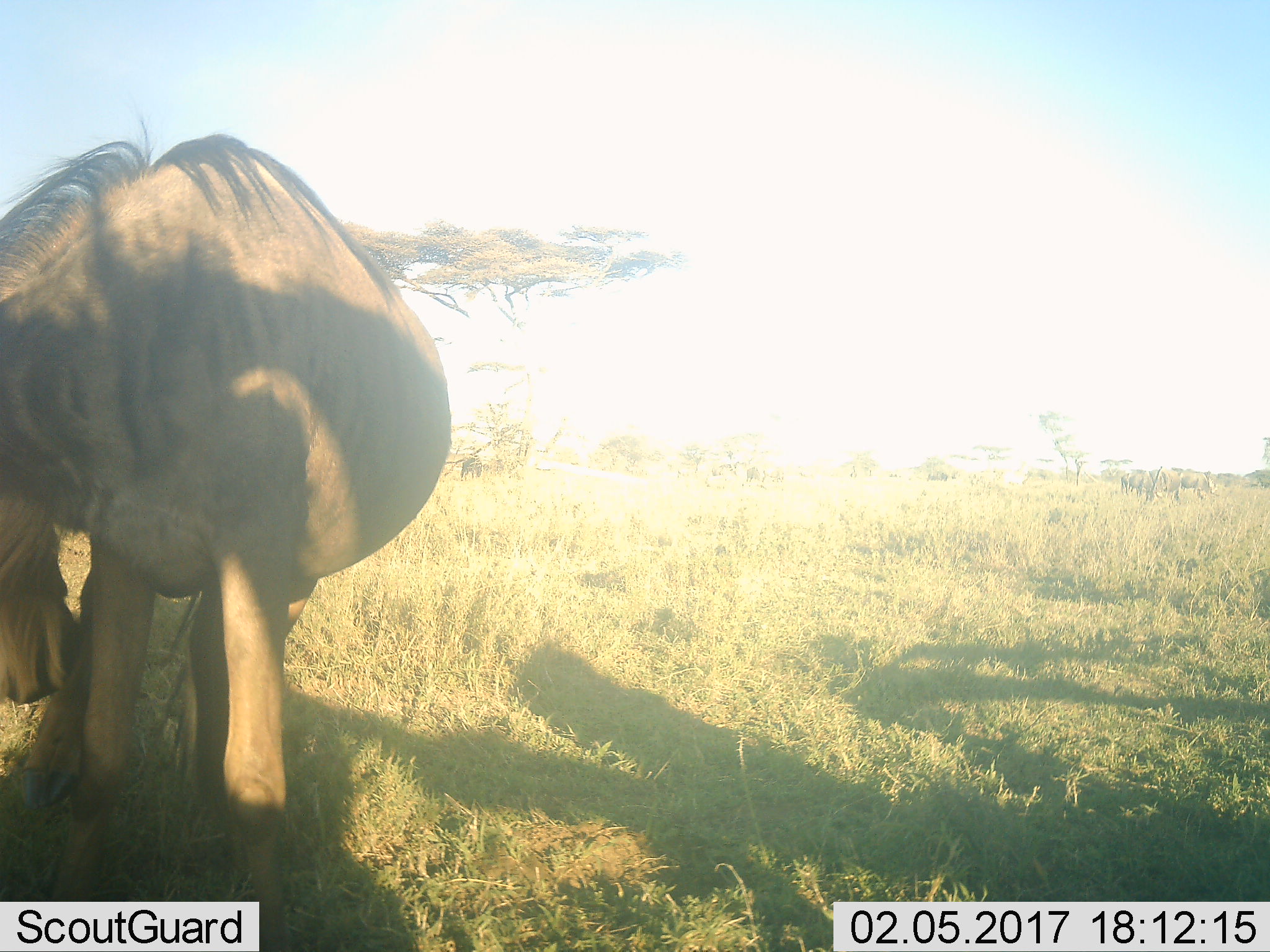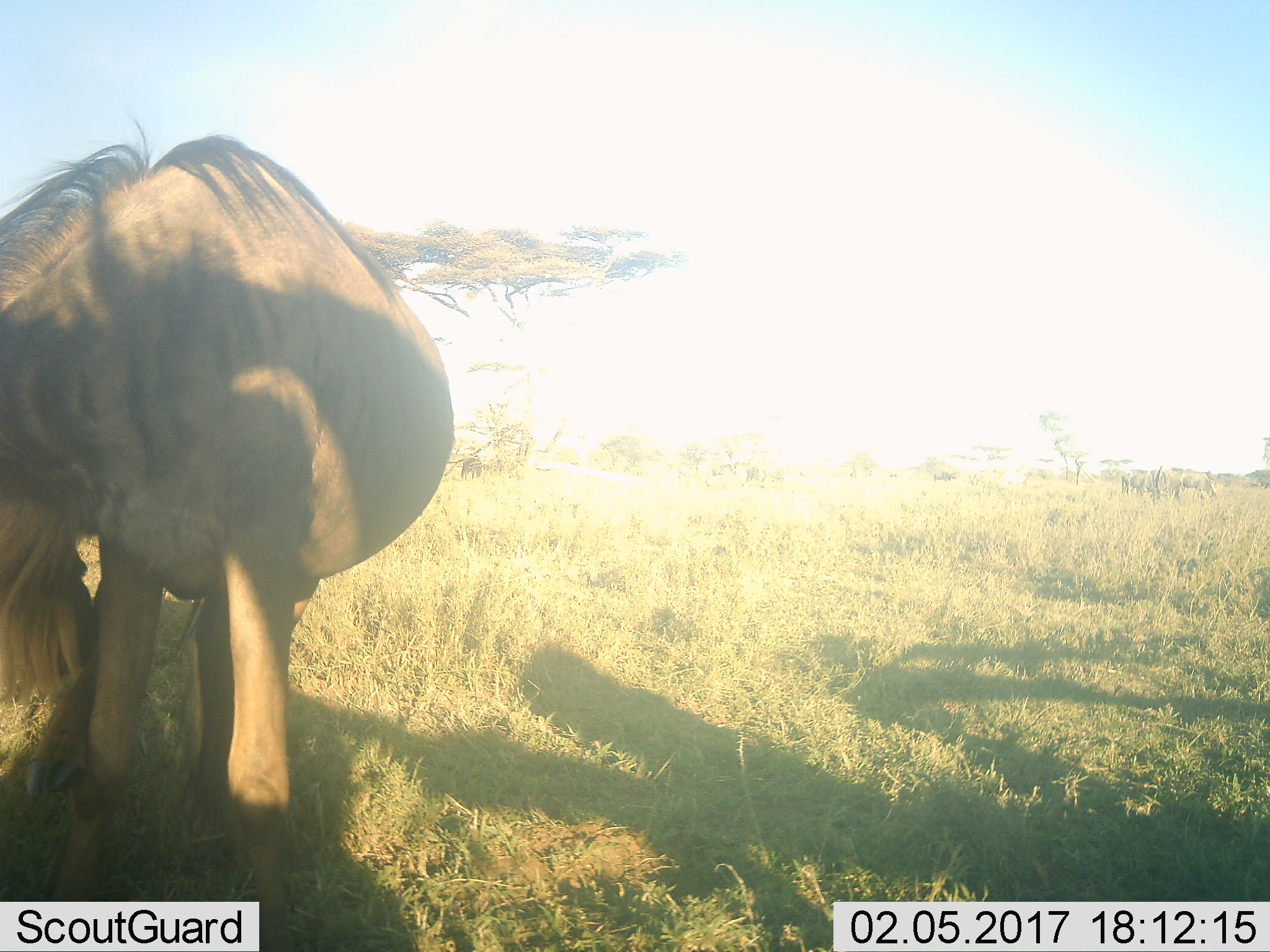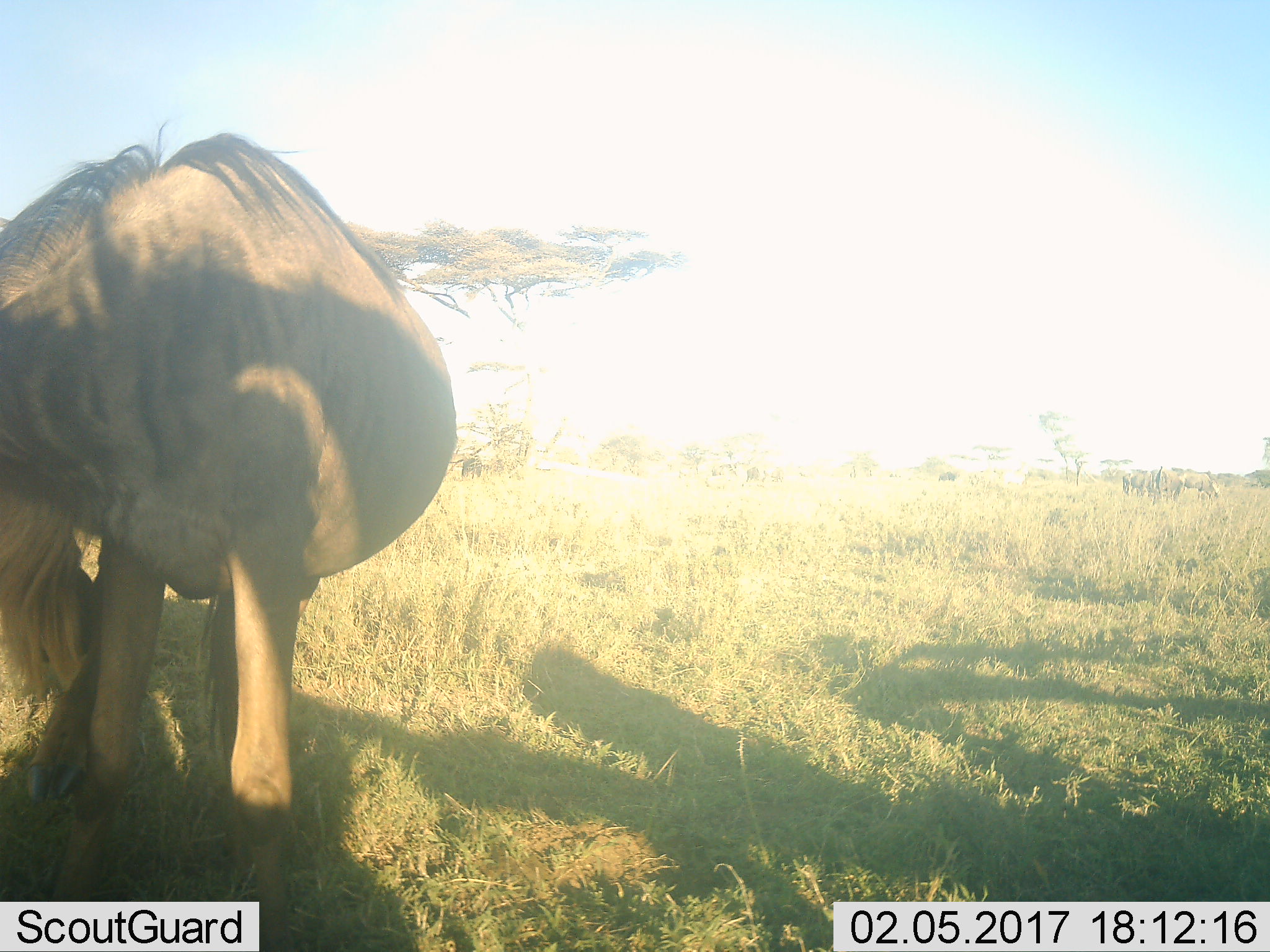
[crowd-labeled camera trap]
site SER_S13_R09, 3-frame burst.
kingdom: Animalia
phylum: Chordata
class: Mammalia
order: Artiodactyla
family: Bovidae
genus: Connochaetes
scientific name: Connochaetes taurinus taurinus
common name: blue wildebeest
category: wildebeestblue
Wildebeestblue (blue wildebeest) (Connochaetes taurinus taurinus), count 4. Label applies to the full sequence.